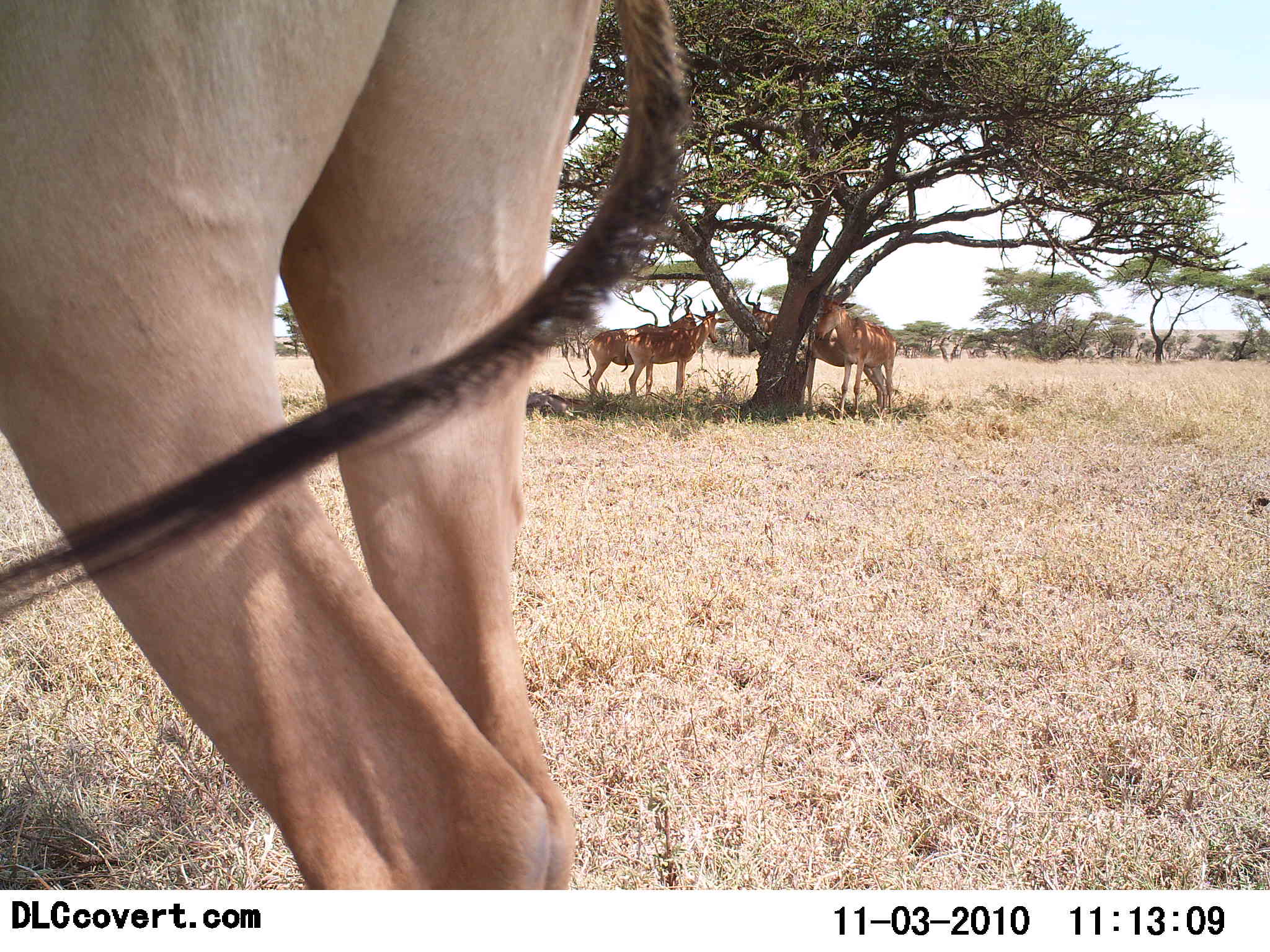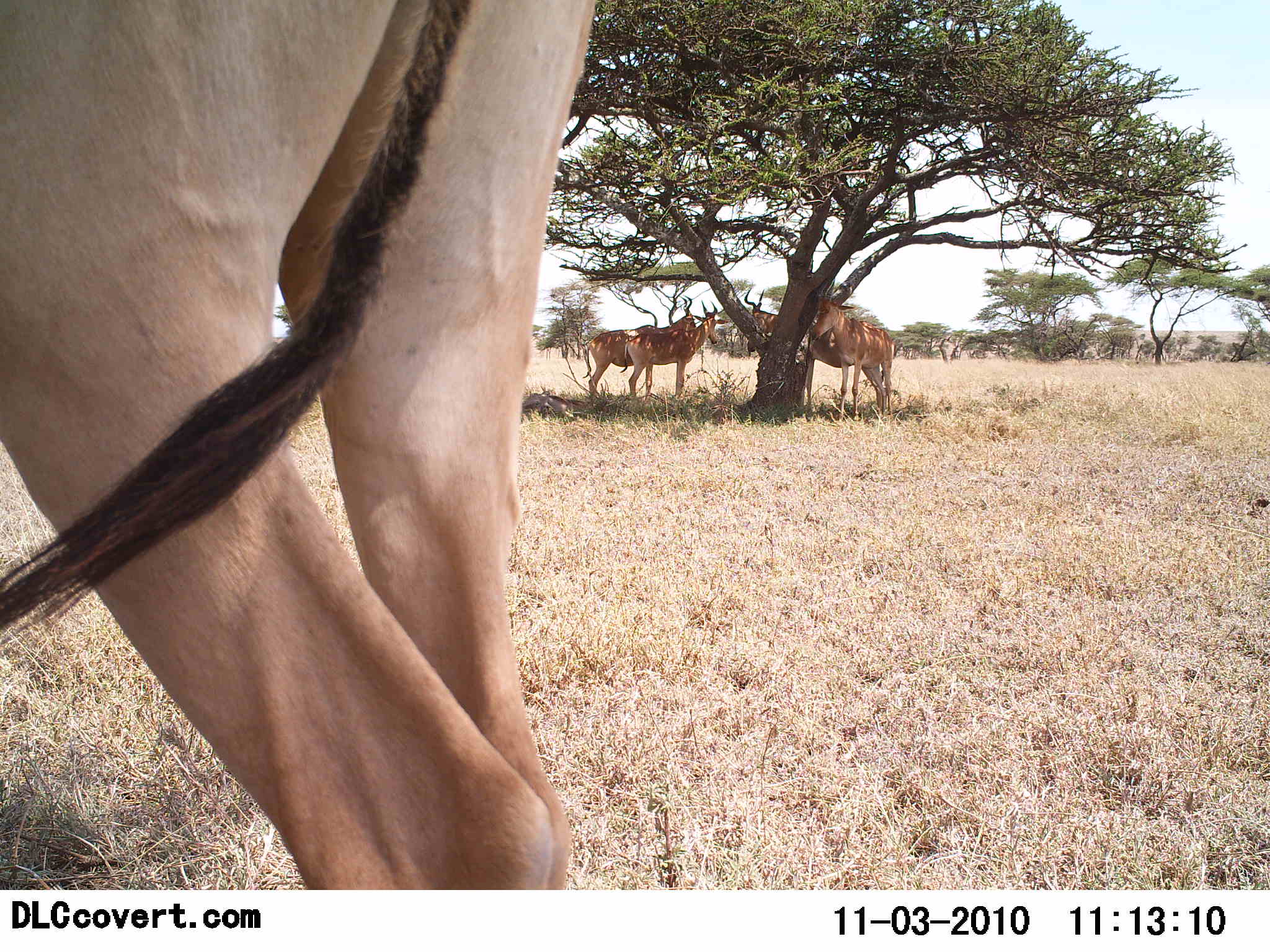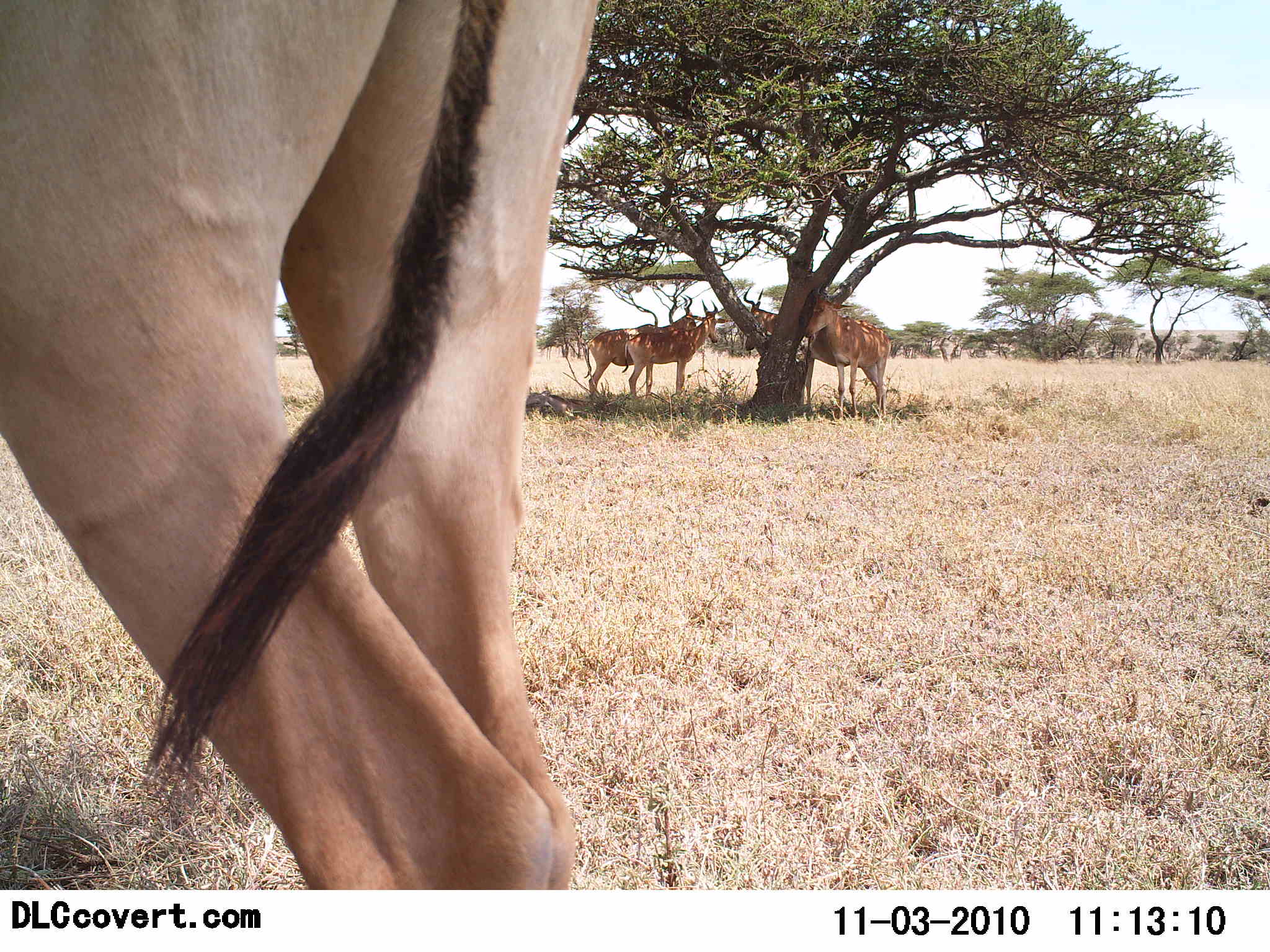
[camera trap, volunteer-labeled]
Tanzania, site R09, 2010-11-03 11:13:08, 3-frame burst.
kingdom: Animalia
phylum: Chordata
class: Mammalia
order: Artiodactyla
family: Bovidae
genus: Alcelaphus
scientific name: Alcelaphus buselaphus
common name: hartebeest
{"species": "hartebeest (Alcelaphus buselaphus)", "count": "5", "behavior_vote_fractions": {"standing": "92%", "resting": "15%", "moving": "8%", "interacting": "8%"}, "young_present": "0%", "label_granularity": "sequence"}